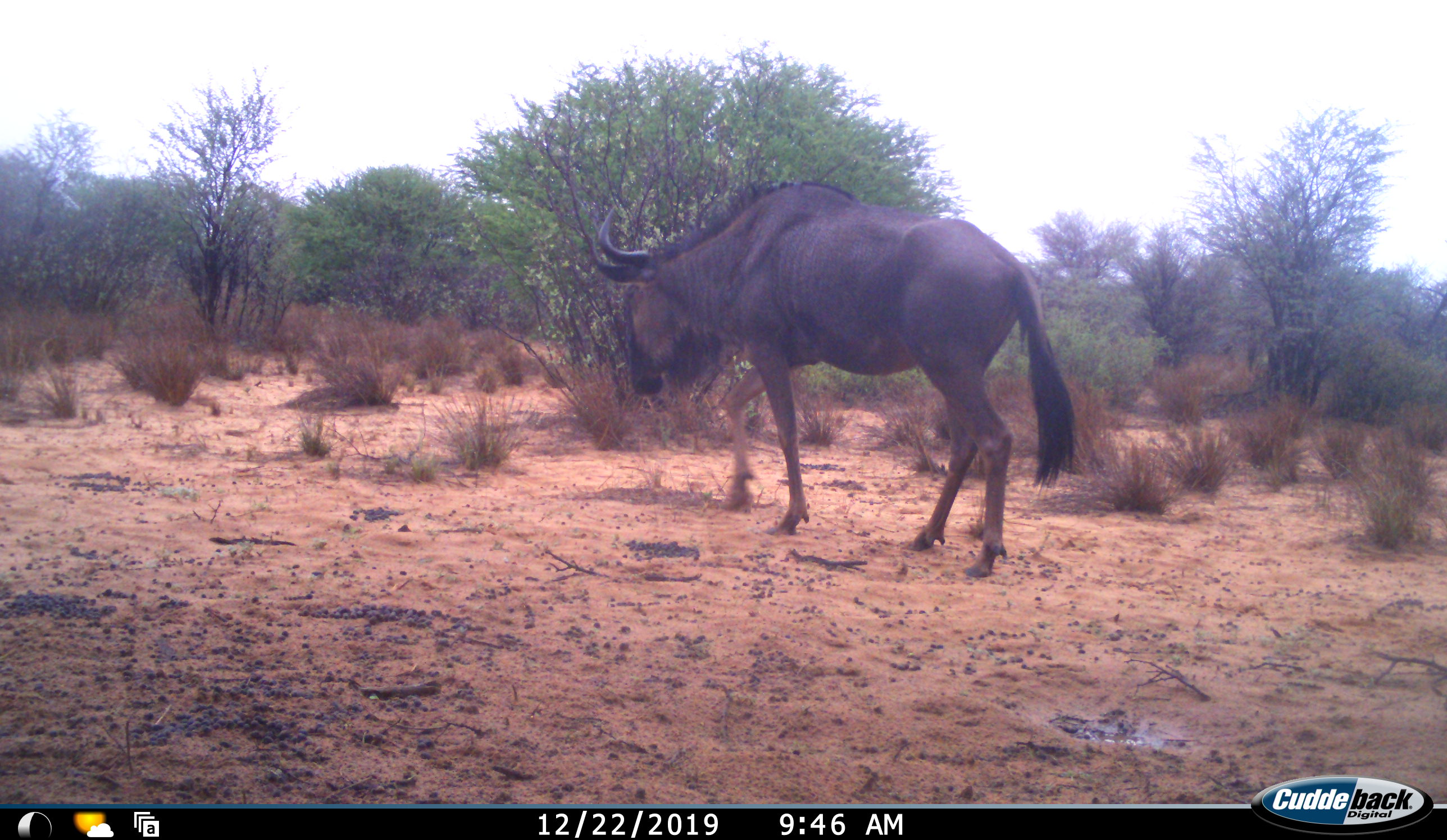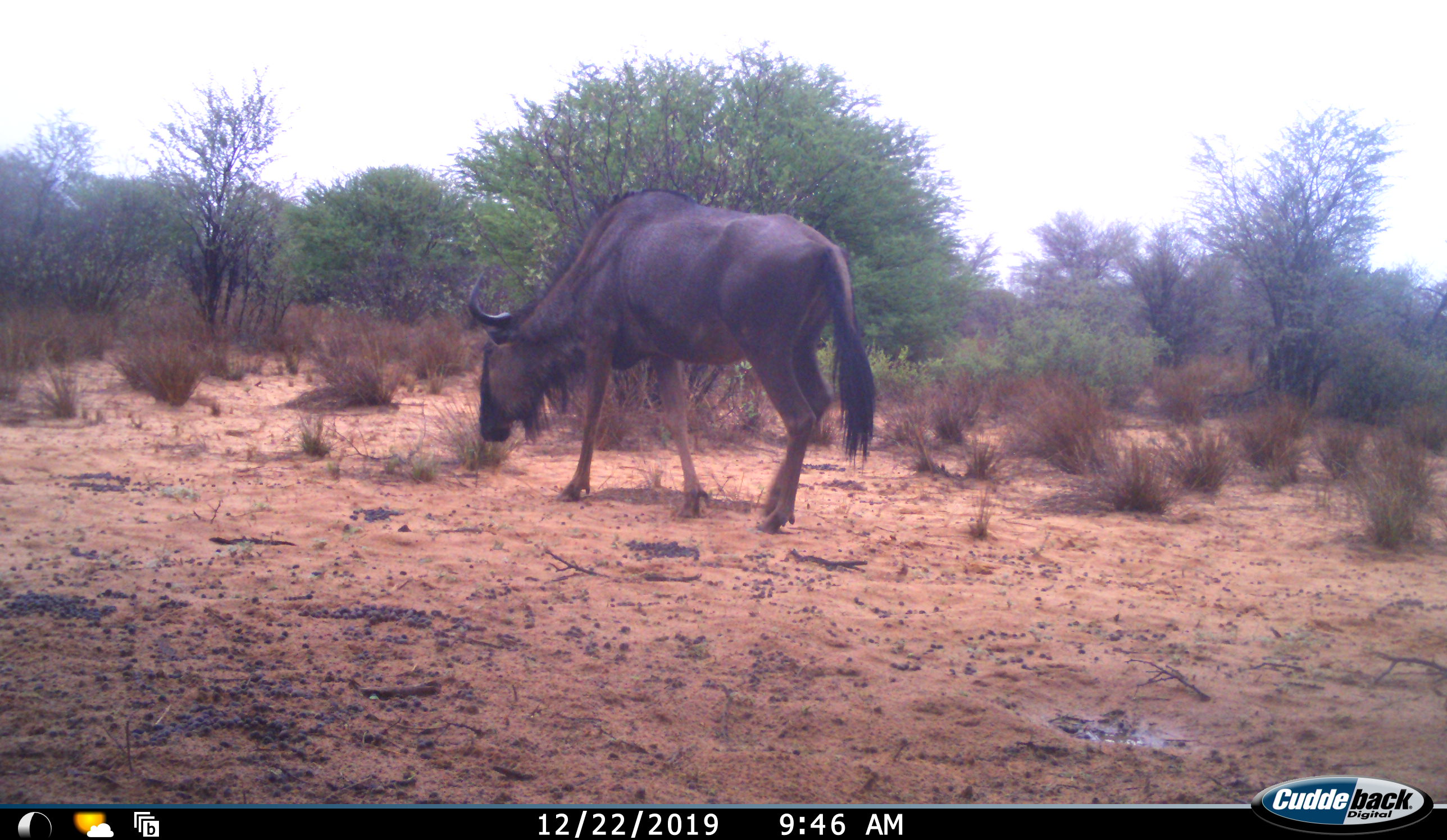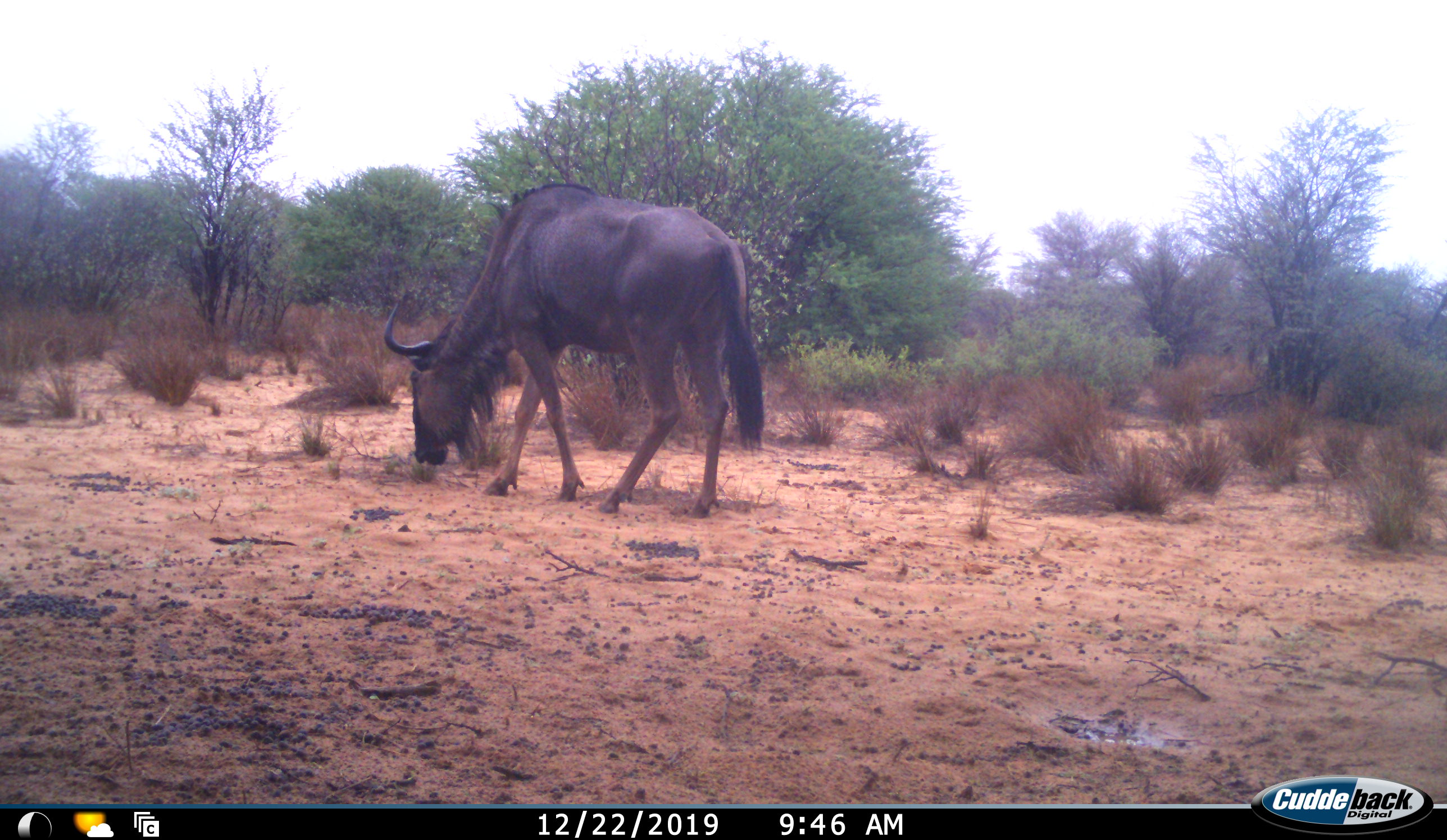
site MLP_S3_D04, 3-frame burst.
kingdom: Animalia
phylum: Chordata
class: Mammalia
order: Artiodactyla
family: Bovidae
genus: Connochaetes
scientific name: Connochaetes taurinus taurinus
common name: blue wildebeest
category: wildebeestblue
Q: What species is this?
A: Wildebeestblue (blue wildebeest) (Connochaetes taurinus taurinus).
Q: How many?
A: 1.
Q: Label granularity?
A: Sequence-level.